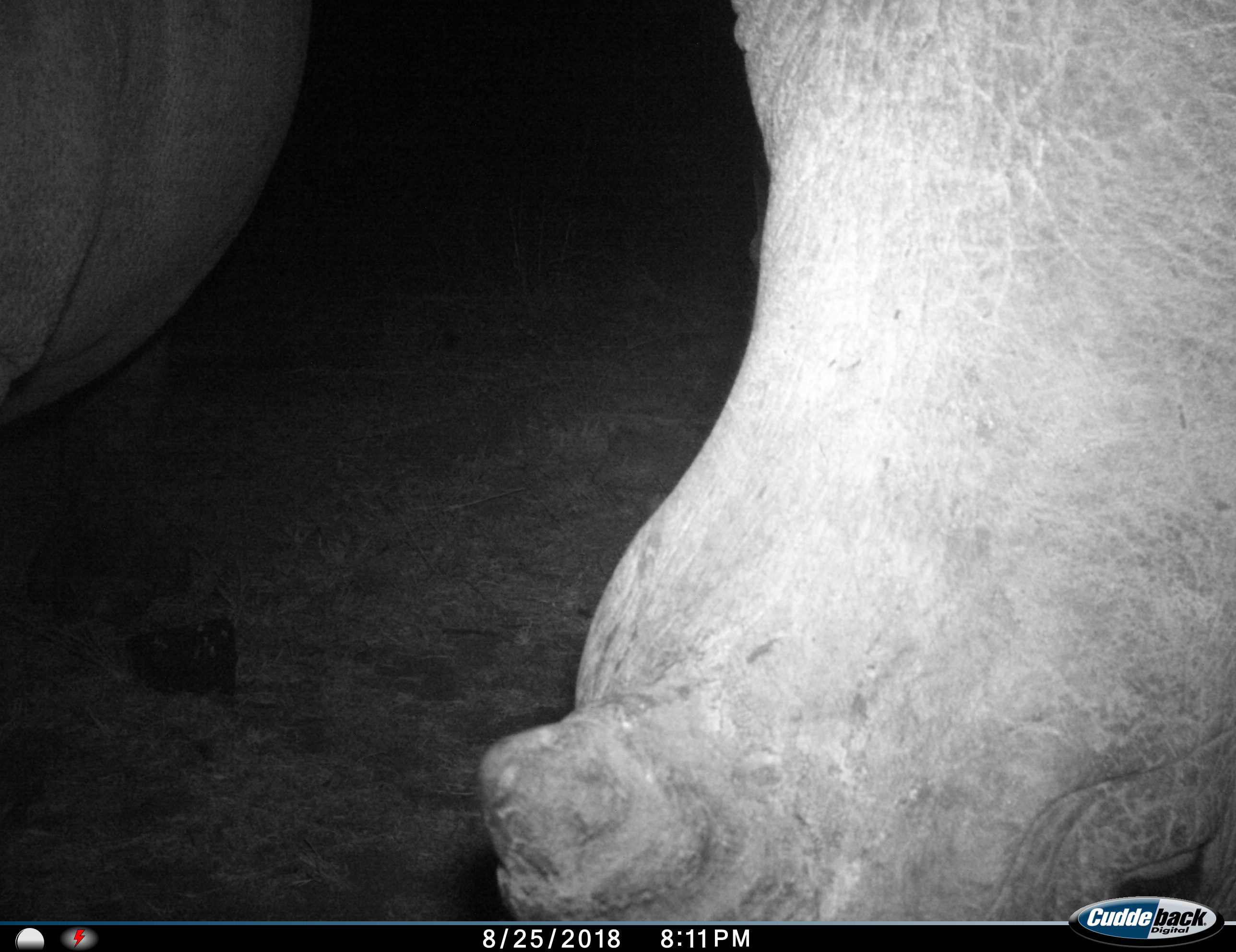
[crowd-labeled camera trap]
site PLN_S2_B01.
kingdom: Animalia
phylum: Chordata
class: Mammalia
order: Perissodactyla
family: Rhinocerotidae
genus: Ceratotherium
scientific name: Ceratotherium simum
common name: white rhinoceros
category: rhinoceroswhite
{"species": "rhinoceroswhite (white rhinoceros) (Ceratotherium simum)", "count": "2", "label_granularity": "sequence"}